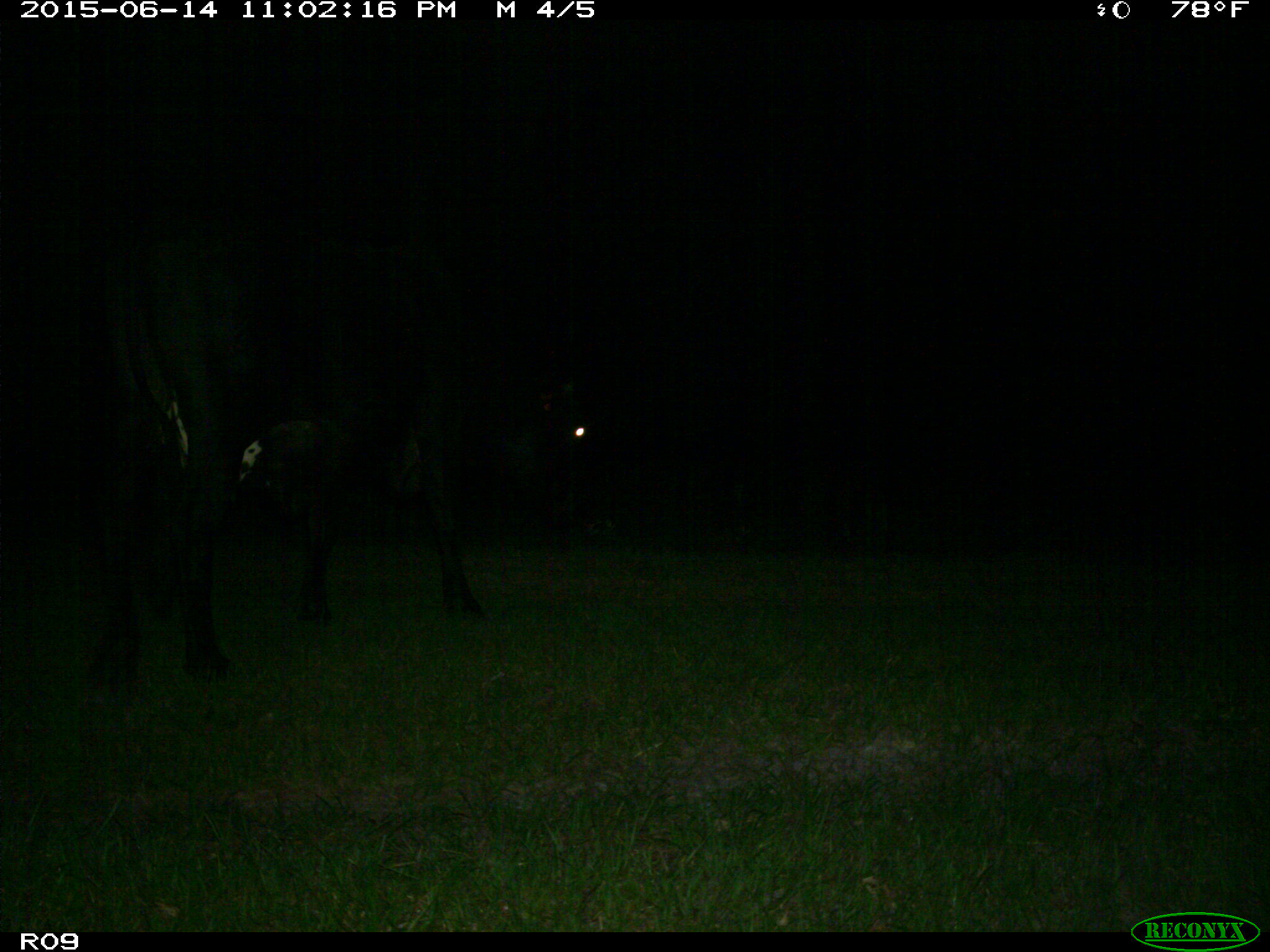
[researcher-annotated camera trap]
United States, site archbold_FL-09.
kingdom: Animalia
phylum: Chordata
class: Mammalia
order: Artiodactyla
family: Bovidae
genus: Bos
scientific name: Bos taurus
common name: domestic cow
Bos taurus (domestic cow).